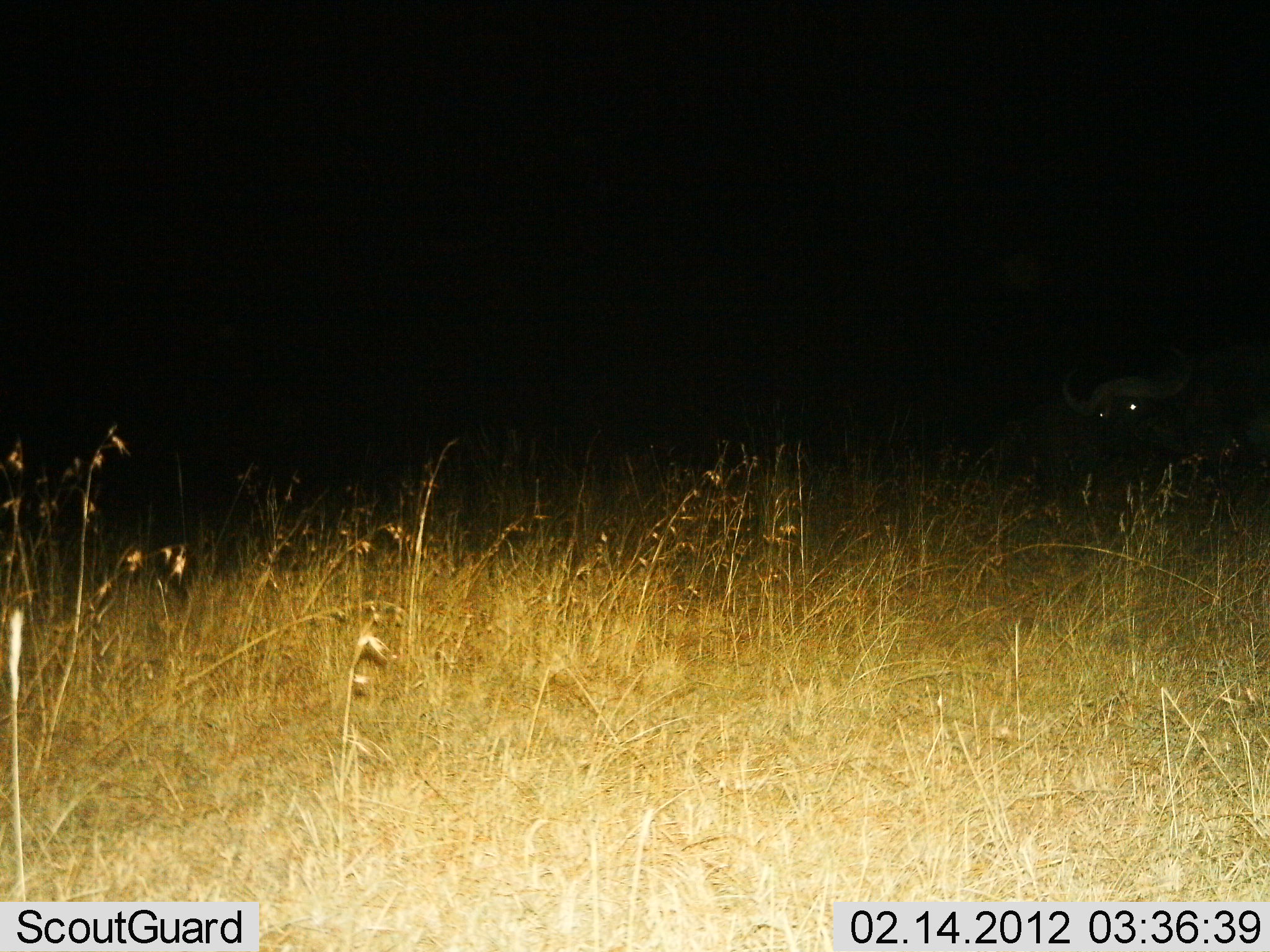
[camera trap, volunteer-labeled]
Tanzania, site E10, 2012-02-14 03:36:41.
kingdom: Animalia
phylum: Chordata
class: Mammalia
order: Artiodactyla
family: Bovidae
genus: Syncerus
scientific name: Syncerus caffer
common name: cape buffalo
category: buffalo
Buffalo (cape buffalo) (Syncerus caffer), count 1. Behavior (volunteer vote fractions): standing 60%, resting 33%, moving 7%, interacting 0%. Young present (vote fraction): 0%. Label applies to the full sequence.